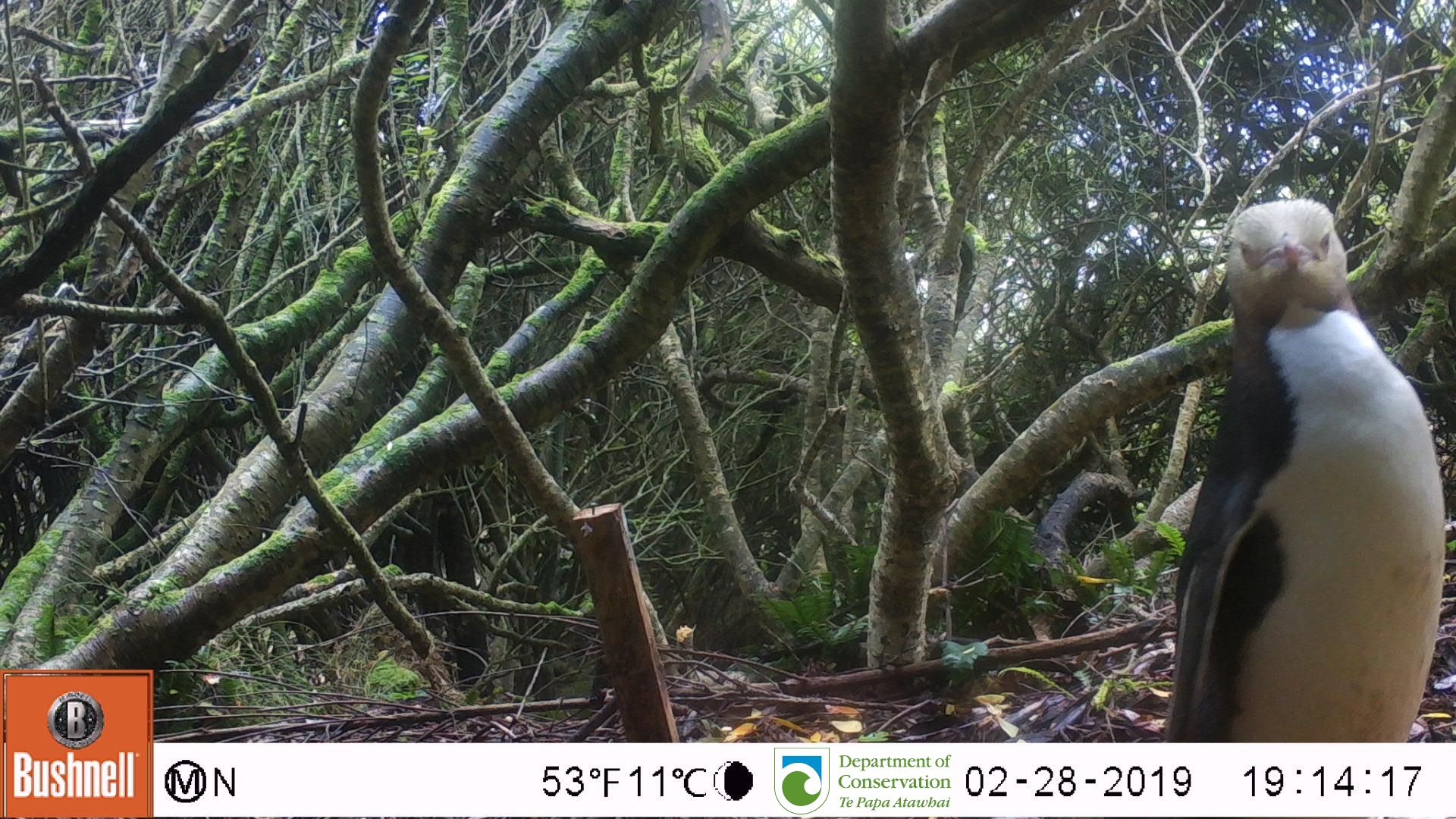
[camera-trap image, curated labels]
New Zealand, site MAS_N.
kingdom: Animalia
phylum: Chordata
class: Aves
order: Sphenisciformes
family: Spheniscidae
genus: Megadyptes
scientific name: Megadyptes antipodes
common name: yellow-eyed penguin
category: yellow eyed penguin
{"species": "yellow eyed penguin (yellow-eyed penguin) (Megadyptes antipodes)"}